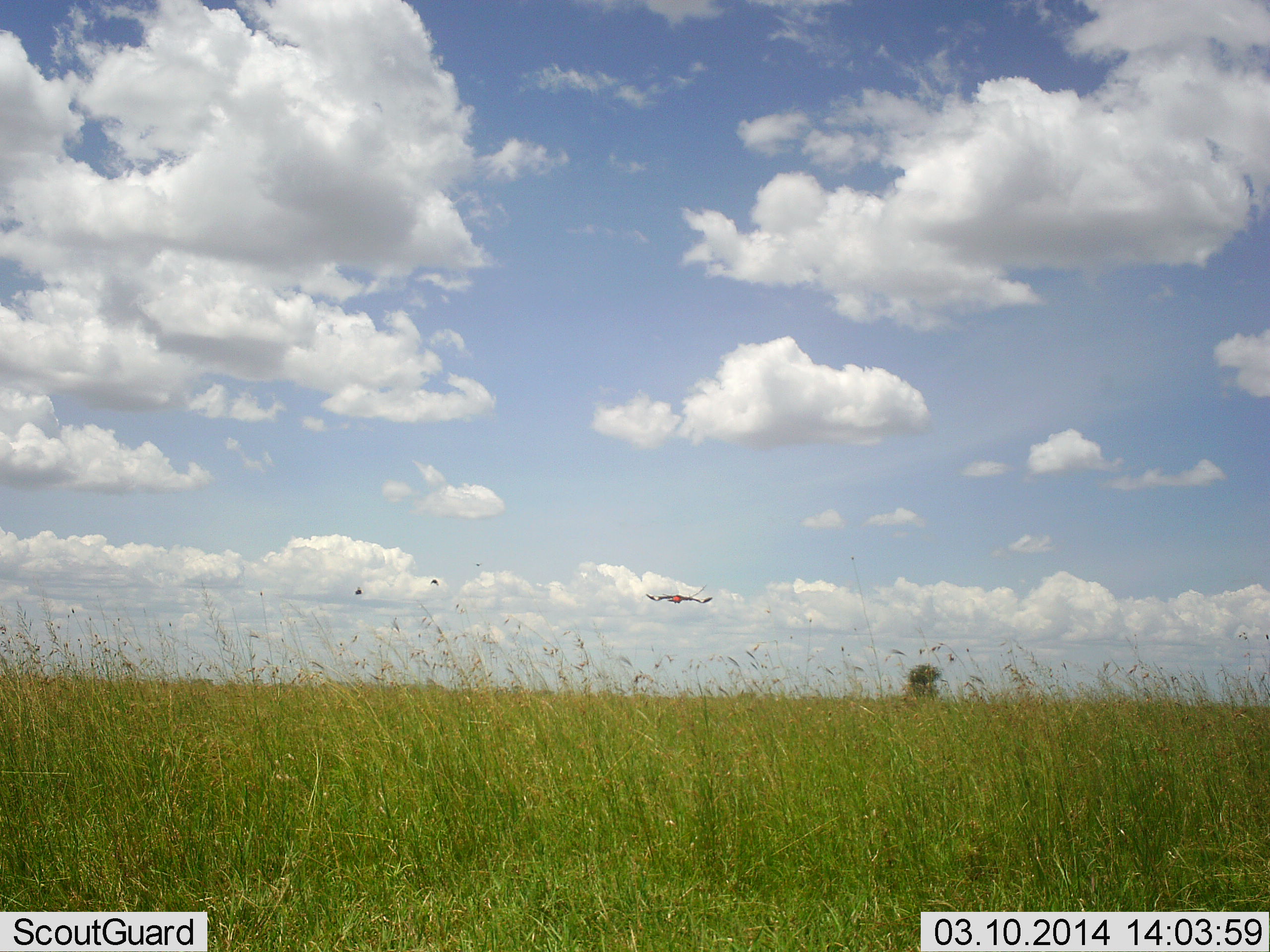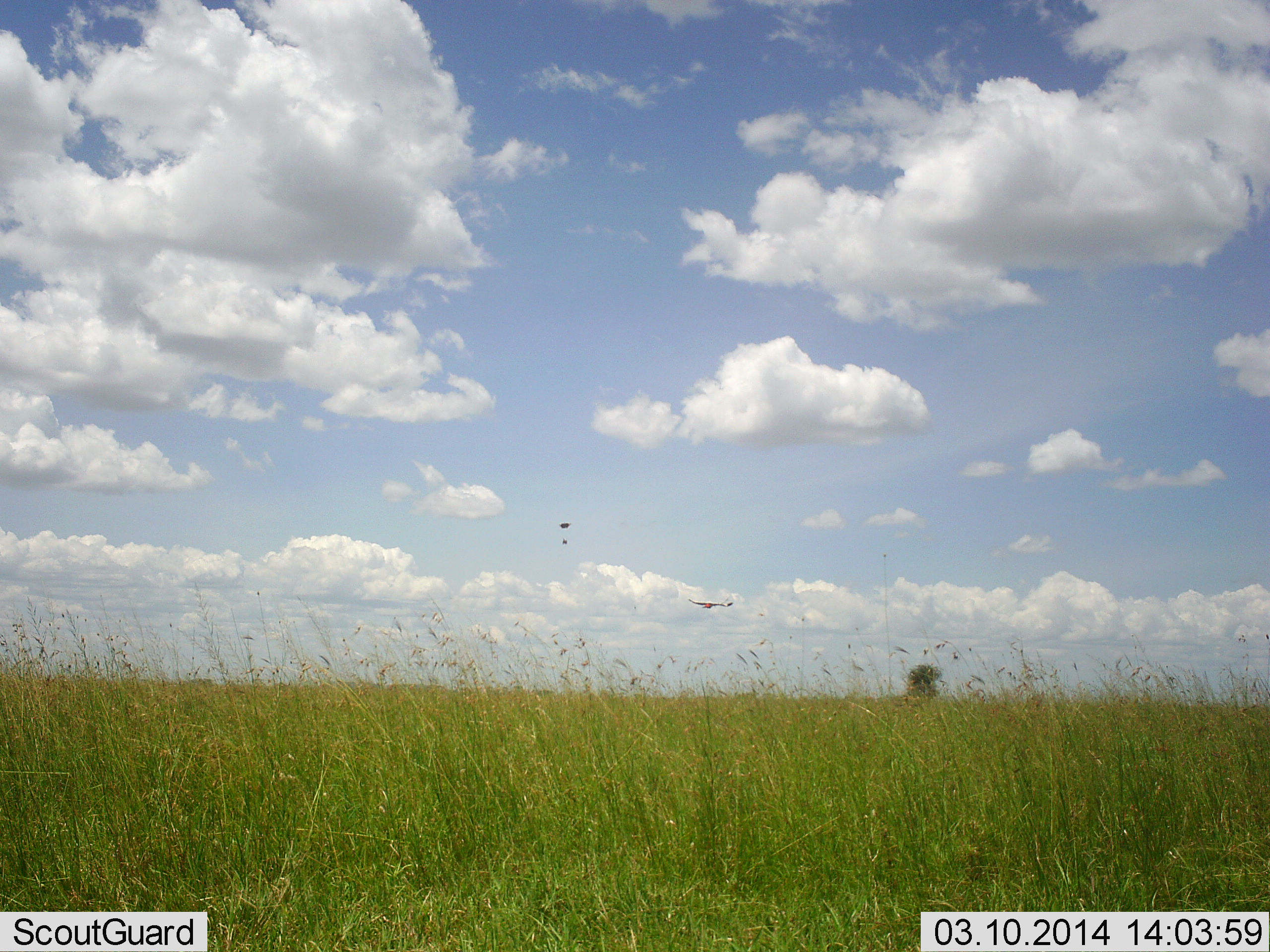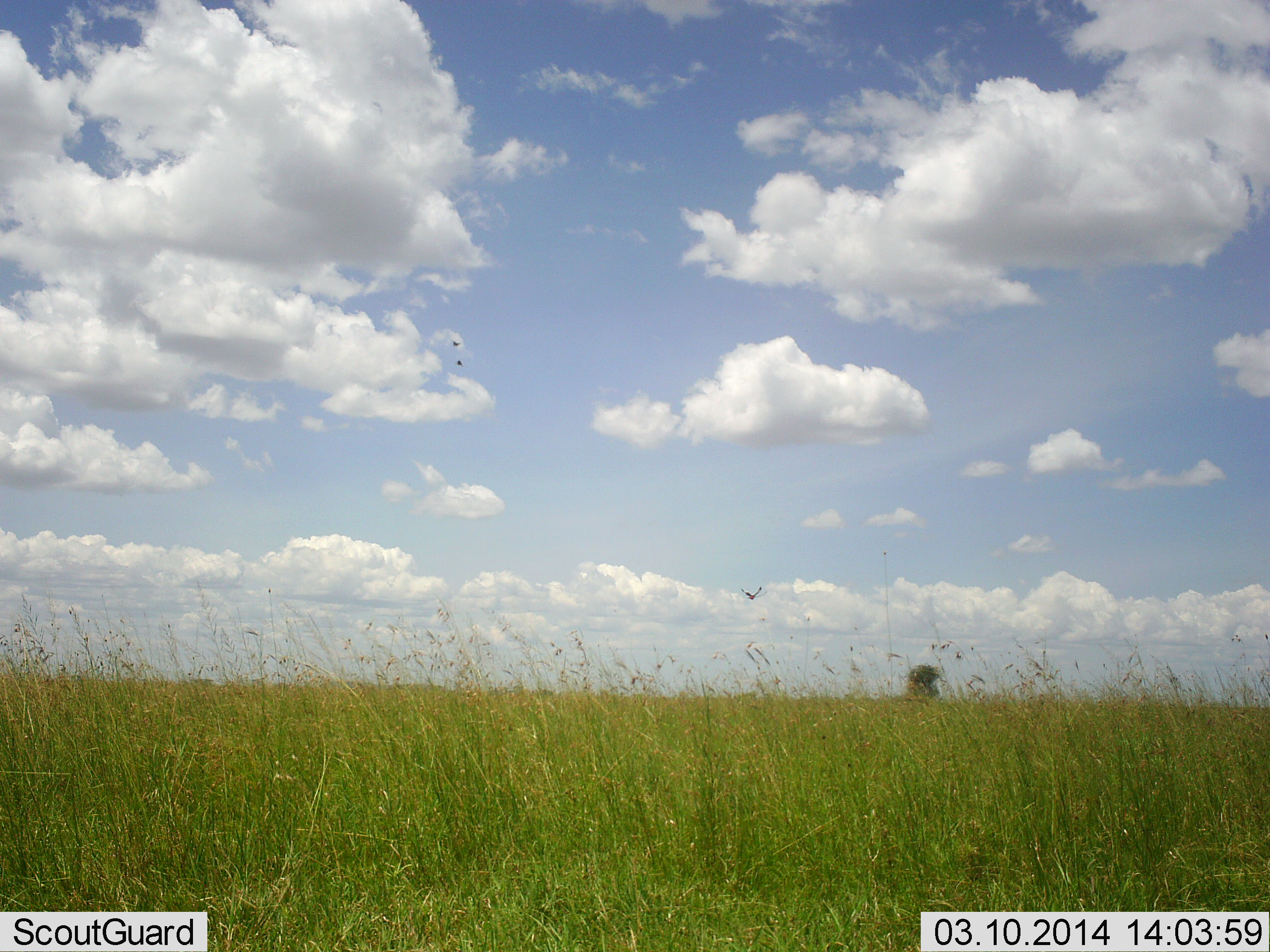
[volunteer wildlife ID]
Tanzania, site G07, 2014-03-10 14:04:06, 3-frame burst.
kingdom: Animalia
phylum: Chordata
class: Aves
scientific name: Aves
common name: bird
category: otherbird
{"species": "otherbird (bird) (Aves)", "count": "1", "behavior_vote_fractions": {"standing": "0%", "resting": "0%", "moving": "100%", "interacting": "0%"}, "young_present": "0%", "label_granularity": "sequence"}